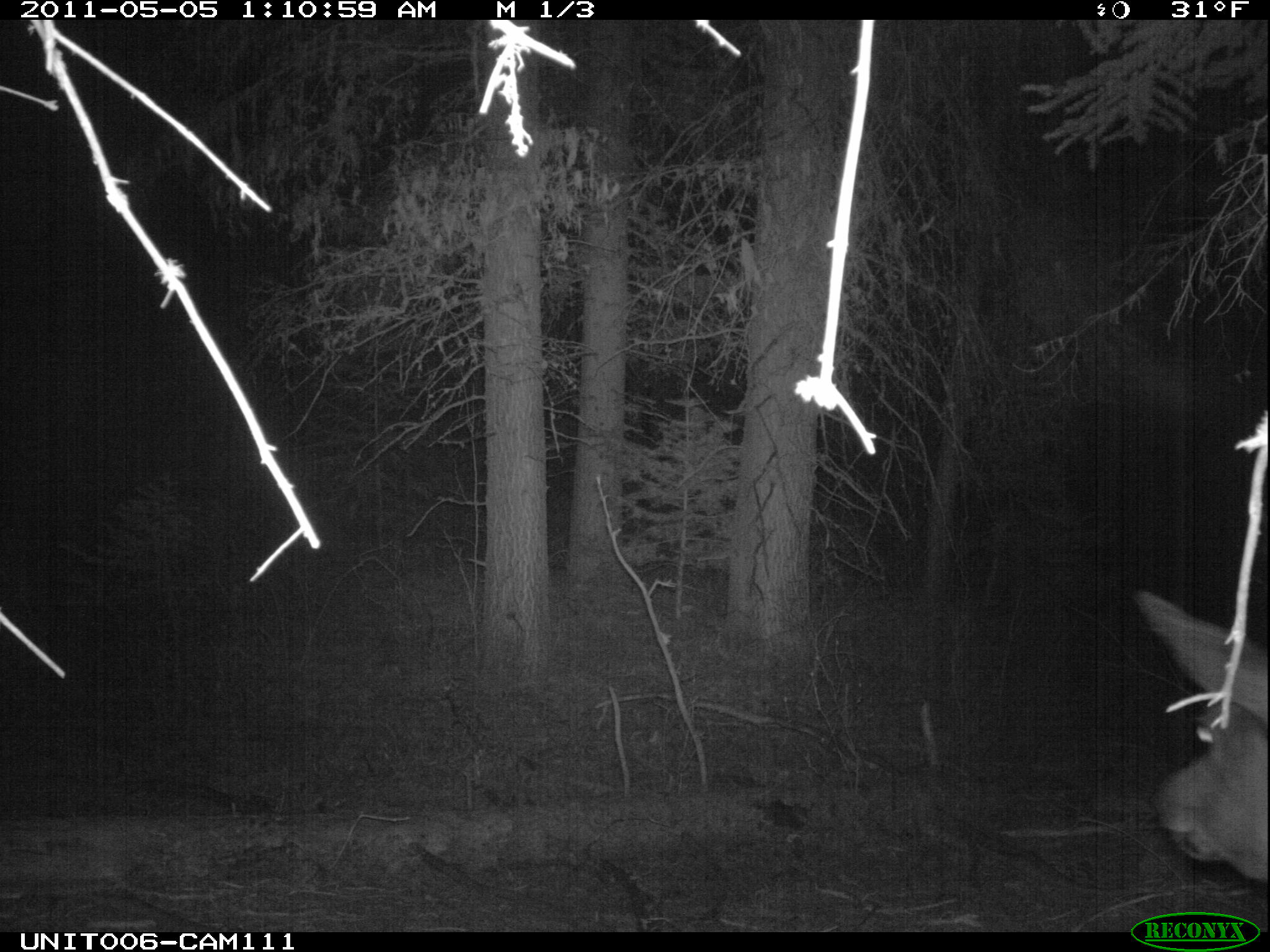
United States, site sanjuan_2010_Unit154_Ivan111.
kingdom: Animalia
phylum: Chordata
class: Mammalia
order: Artiodactyla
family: Cervidae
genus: Cervus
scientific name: Cervus elaphus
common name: red deer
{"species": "Cervus elaphus (red deer)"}